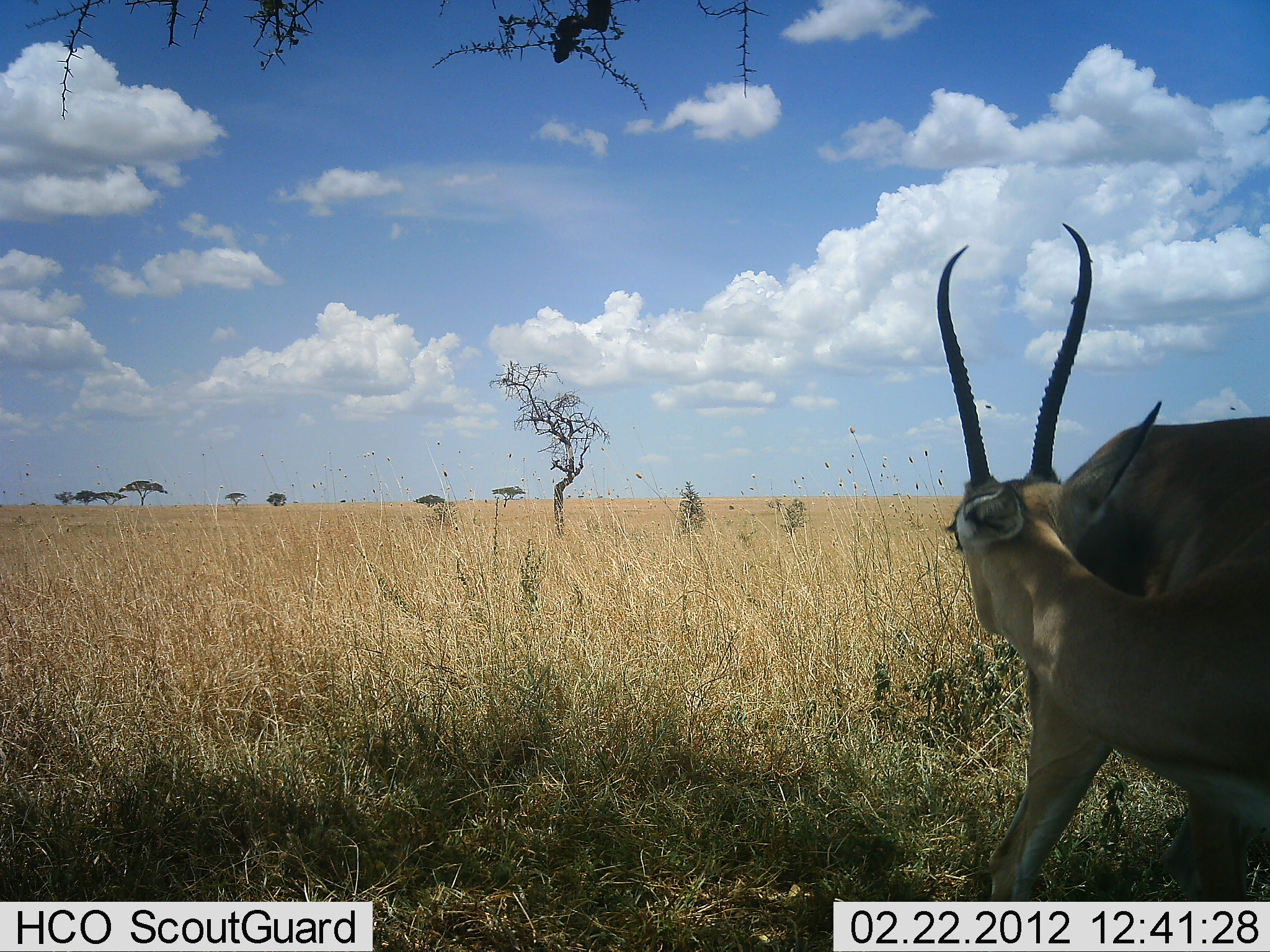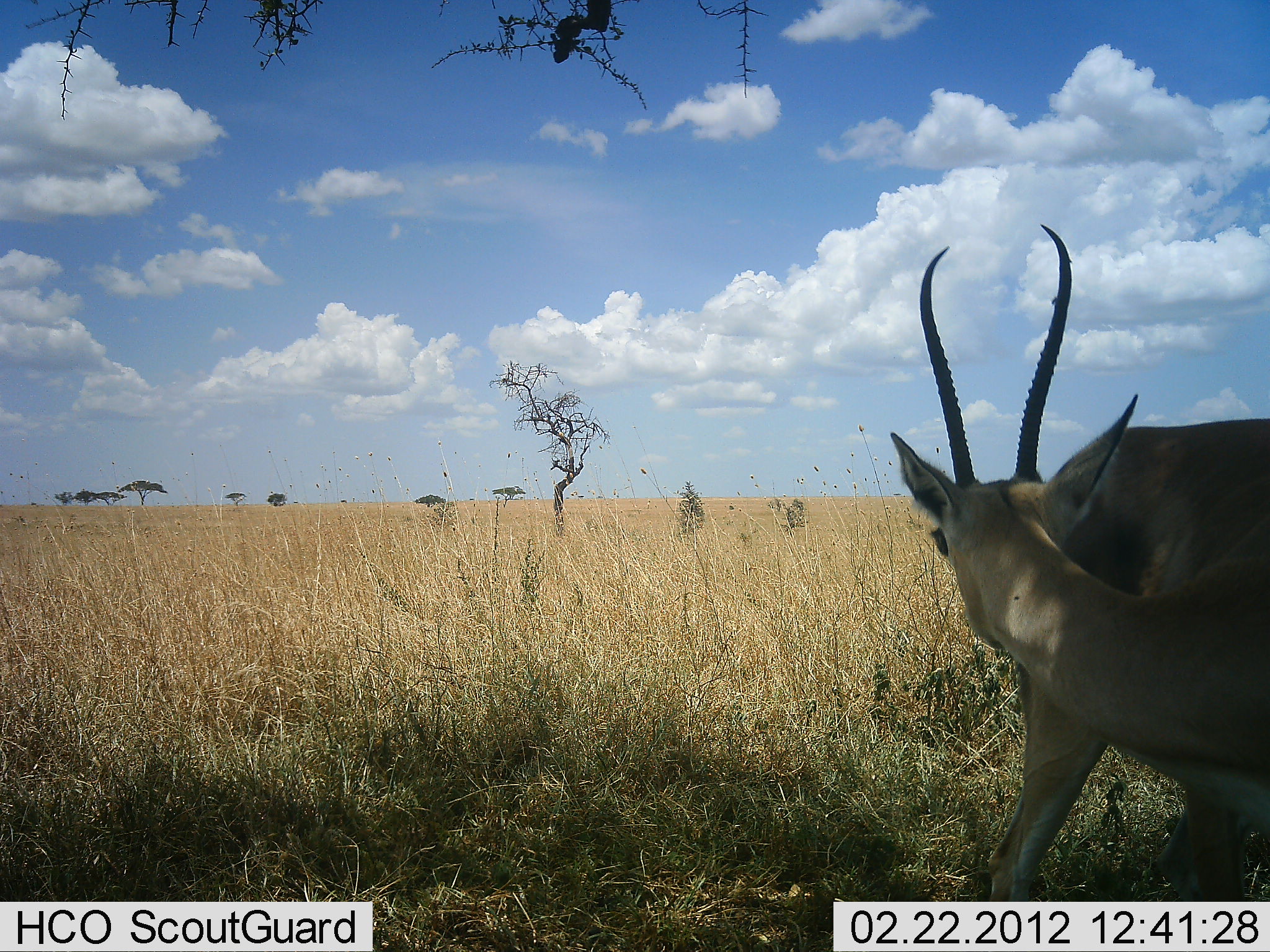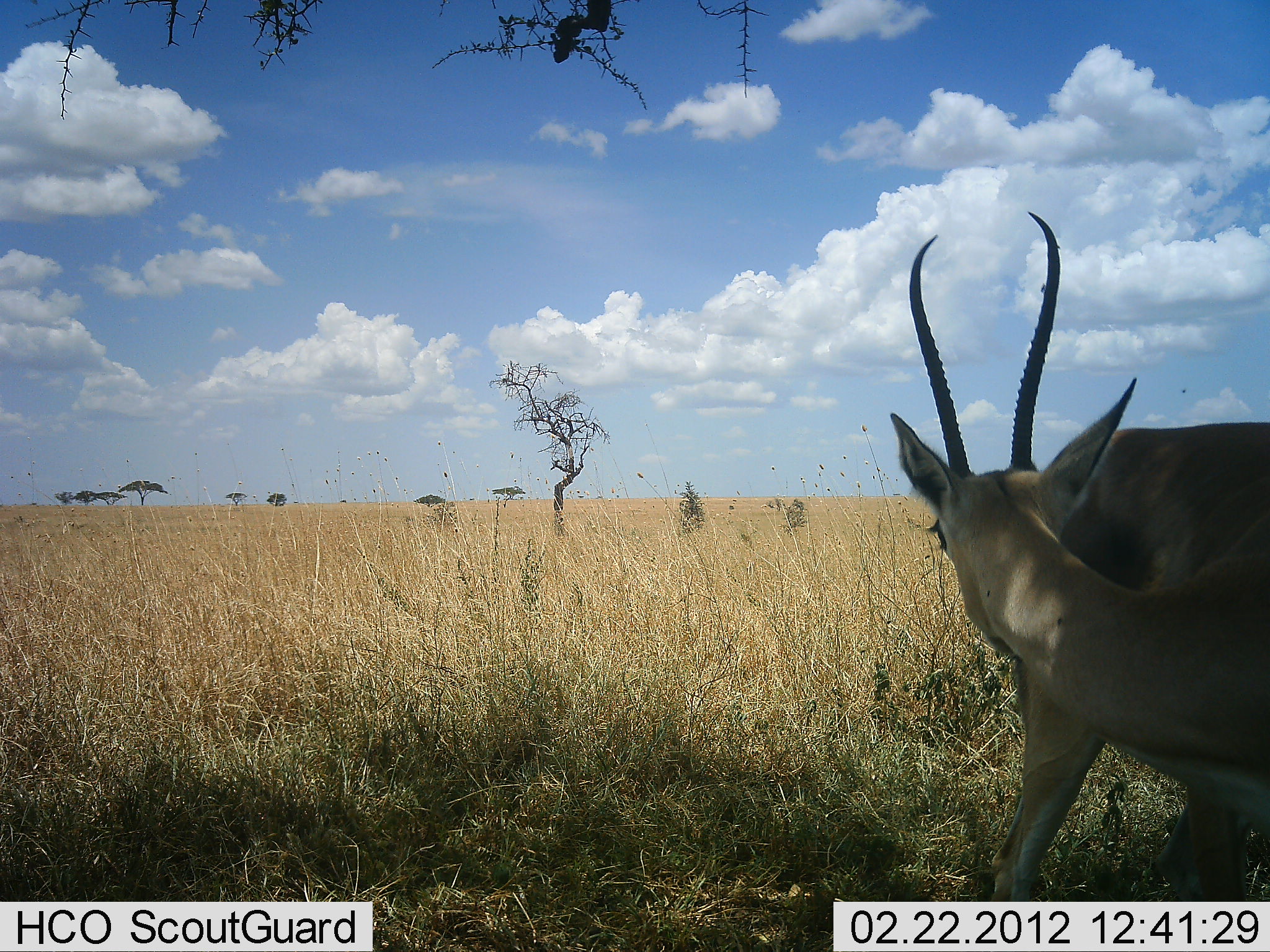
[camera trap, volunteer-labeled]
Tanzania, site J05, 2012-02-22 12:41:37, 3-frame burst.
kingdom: Animalia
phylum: Chordata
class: Mammalia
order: Artiodactyla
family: Bovidae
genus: Nanger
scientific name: Nanger granti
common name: grant's gazelle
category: gazellegrants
Gazellegrants (grant's gazelle) (Nanger granti), count 1. Behavior (volunteer vote fractions): standing 100%, resting 6%, moving 0%, interacting 6%. Young present (vote fraction): 0%. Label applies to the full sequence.